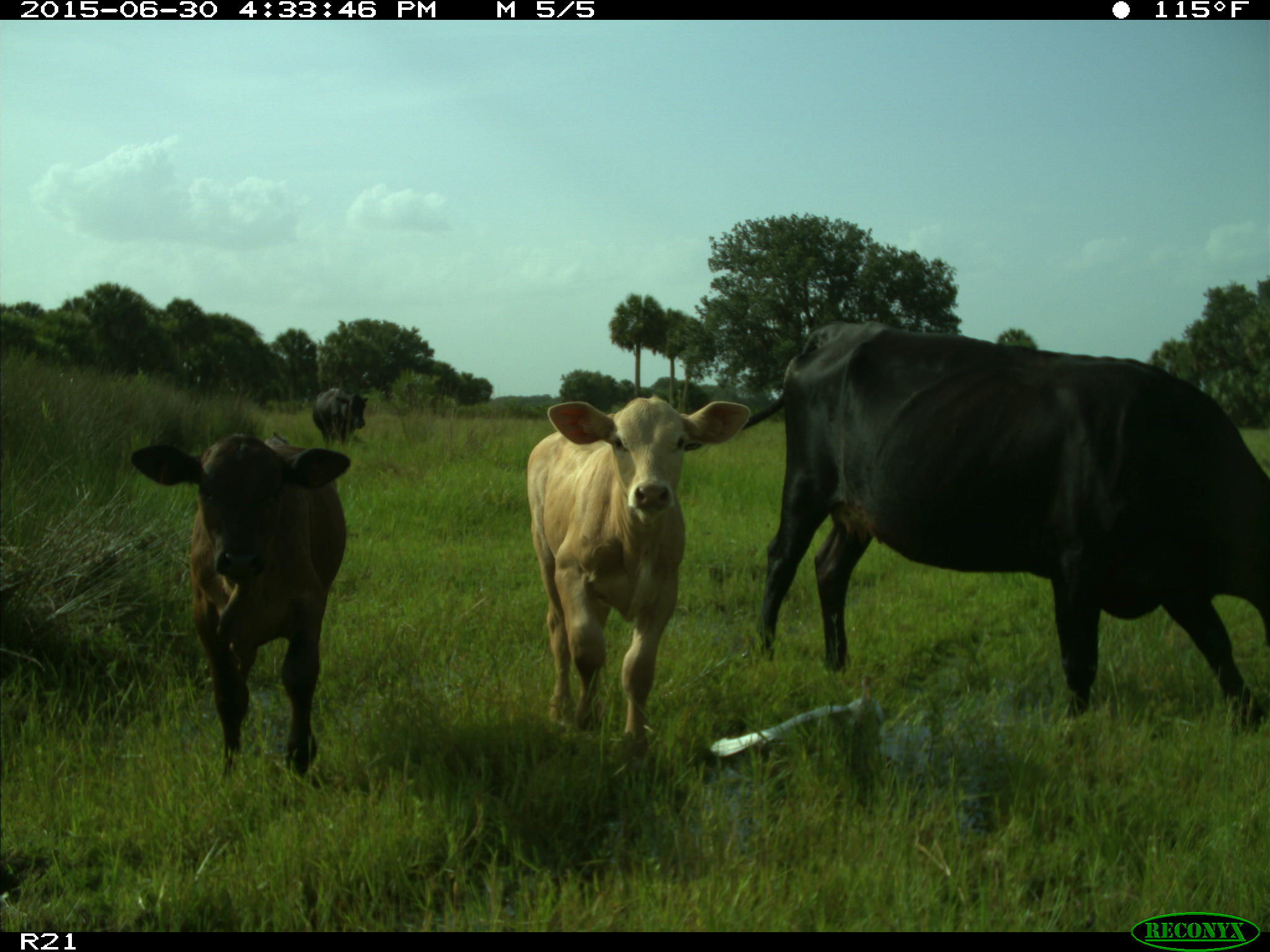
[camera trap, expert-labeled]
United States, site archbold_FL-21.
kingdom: Animalia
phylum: Chordata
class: Mammalia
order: Artiodactyla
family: Bovidae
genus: Bos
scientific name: Bos taurus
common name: domestic cow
Bos taurus (domestic cow).